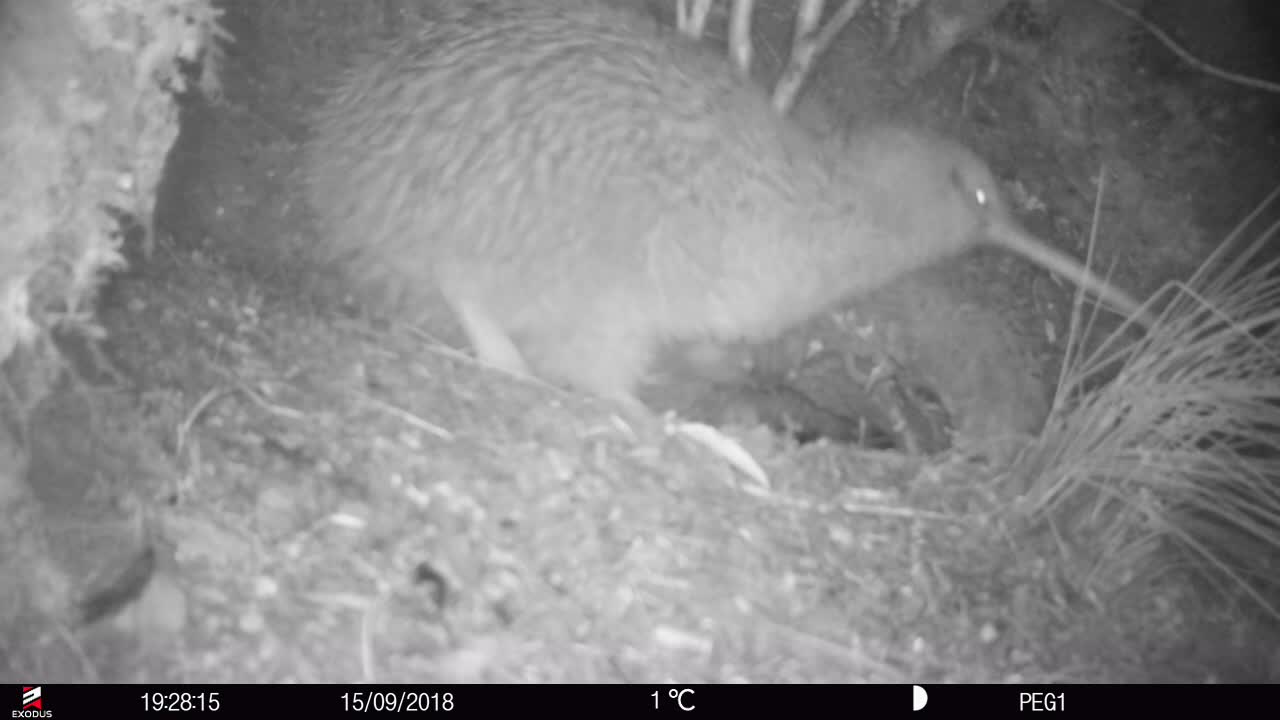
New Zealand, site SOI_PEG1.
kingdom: Animalia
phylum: Chordata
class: Aves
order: Apterygiformes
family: Apterygidae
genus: Apteryx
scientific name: Apteryx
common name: kiwi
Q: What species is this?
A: Kiwi (Apteryx).